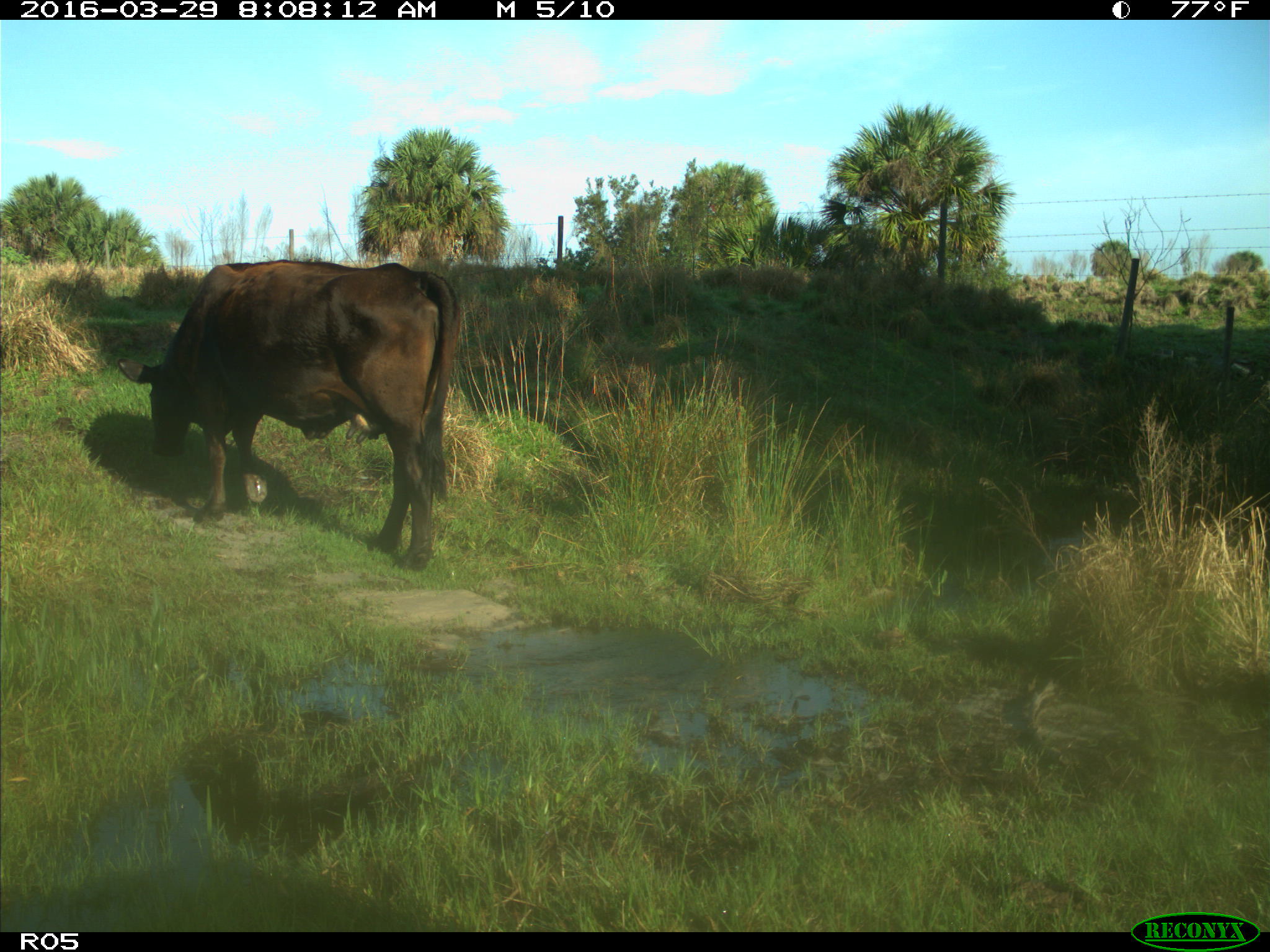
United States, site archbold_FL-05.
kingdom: Animalia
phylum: Chordata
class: Mammalia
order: Artiodactyla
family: Bovidae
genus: Bos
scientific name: Bos taurus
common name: domestic cow